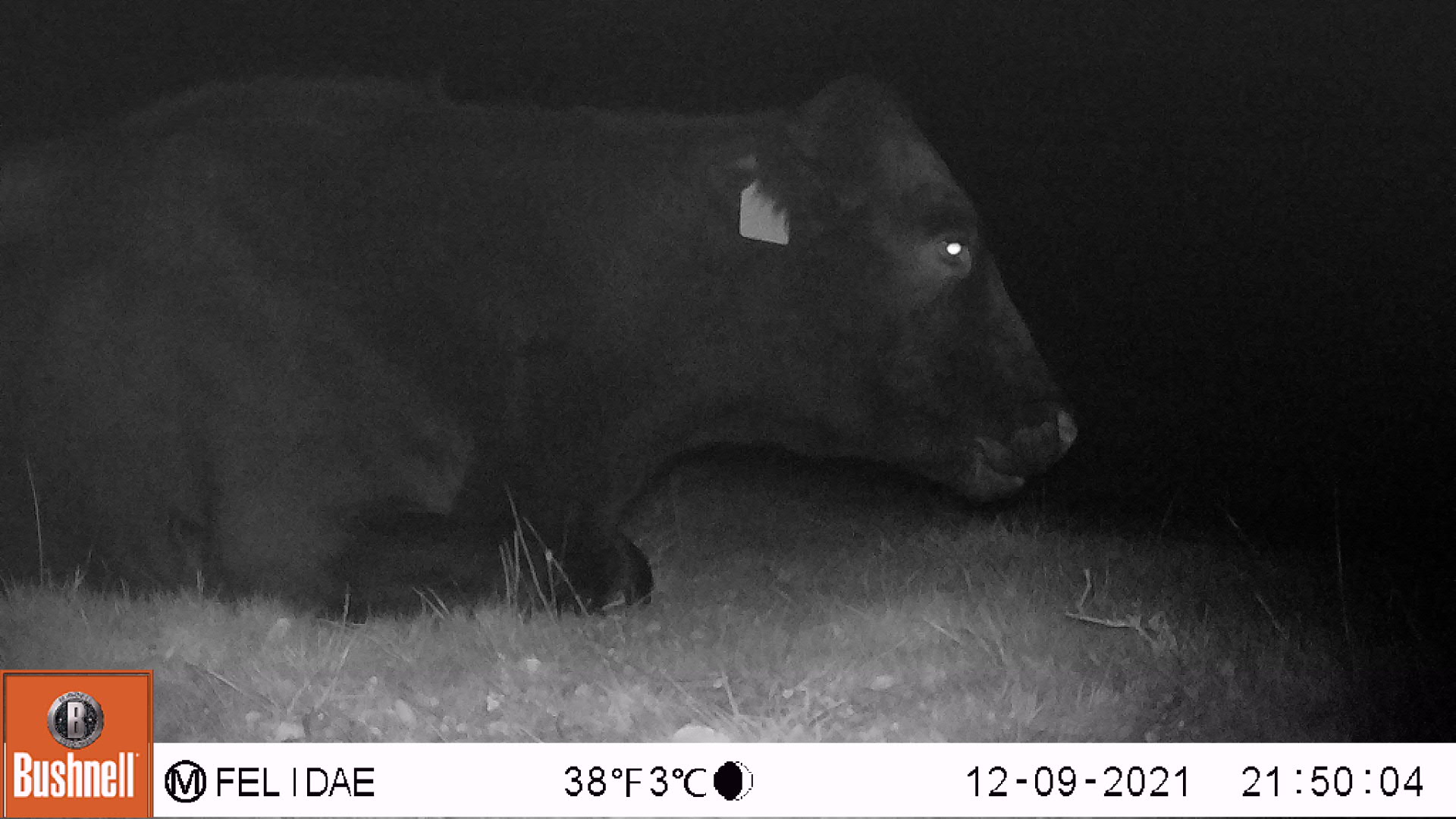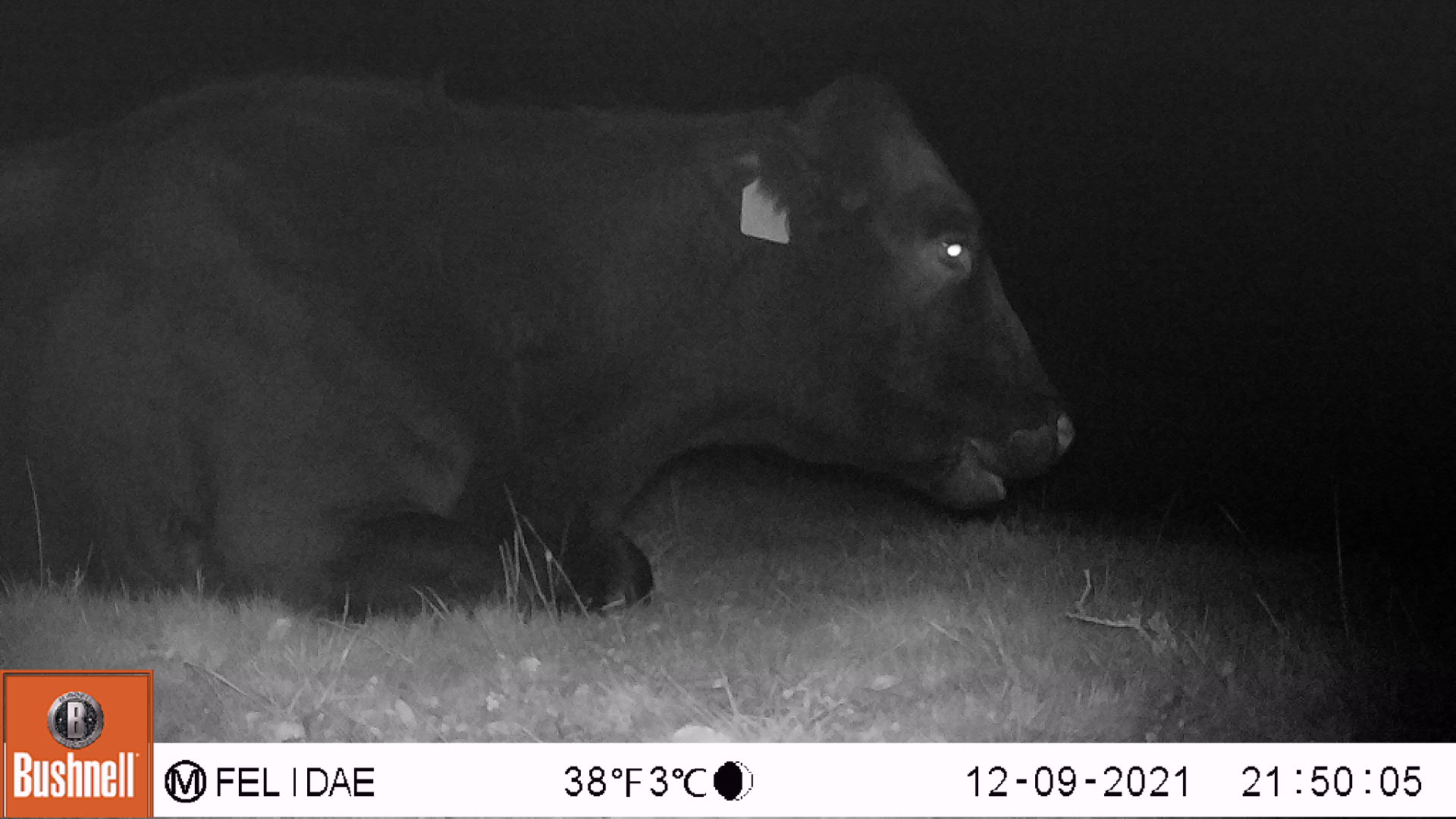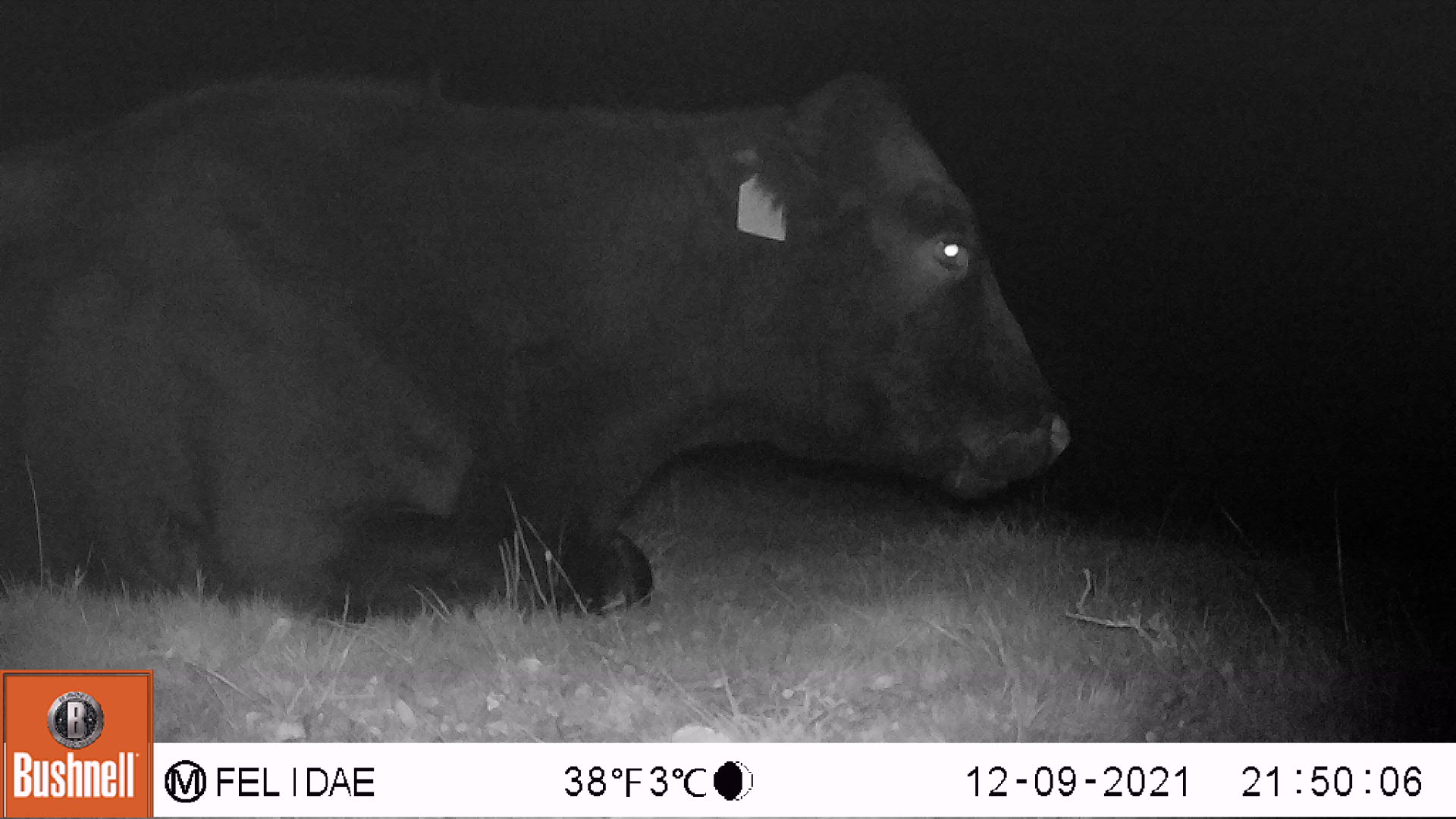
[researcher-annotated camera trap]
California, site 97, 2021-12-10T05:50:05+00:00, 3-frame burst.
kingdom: Animalia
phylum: Chordata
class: Mammalia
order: Artiodactyla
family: Bovidae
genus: Bos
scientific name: Bos taurus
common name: domestic cattle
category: cattle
Cattle (domestic cattle) (Bos taurus).